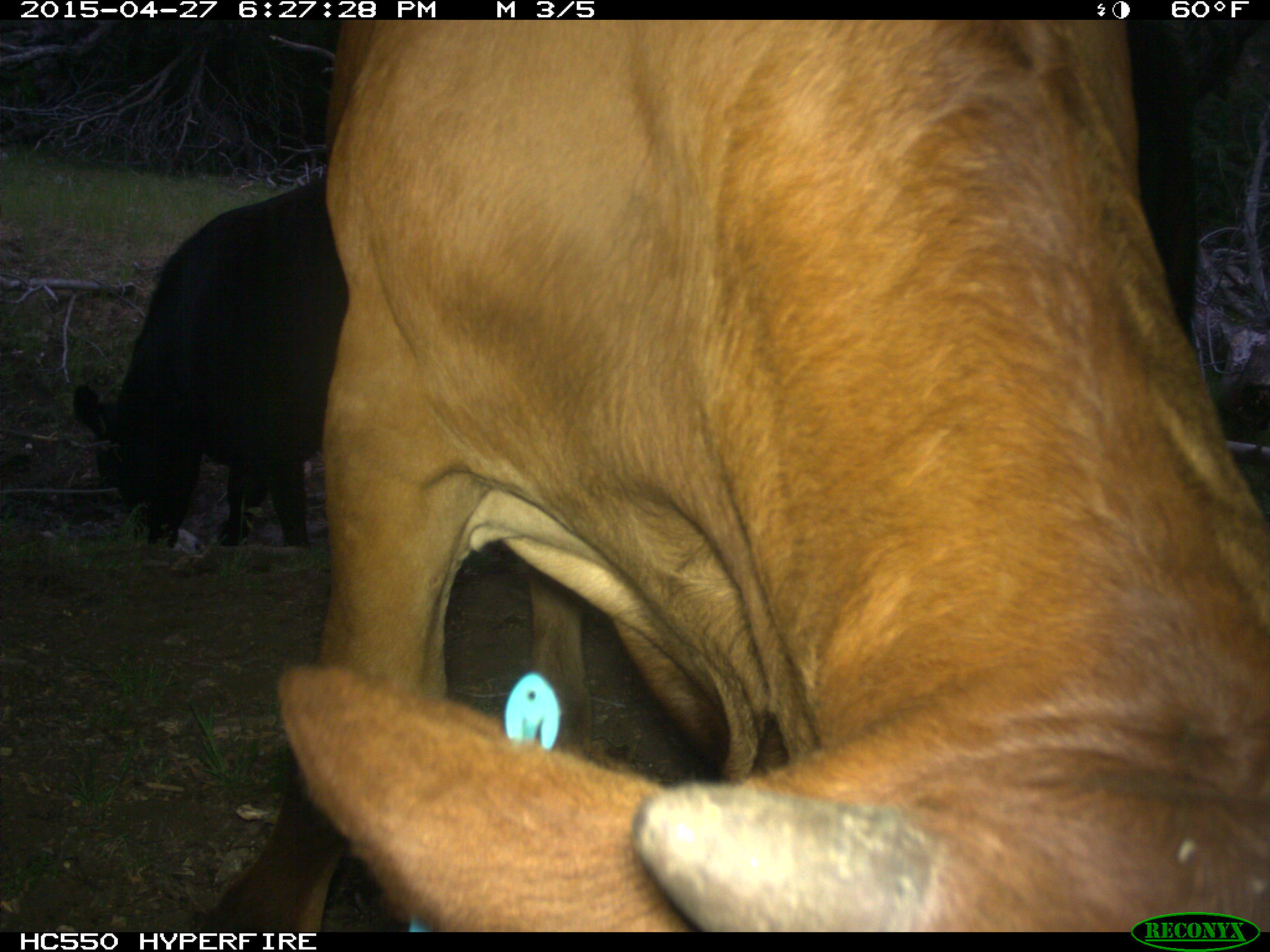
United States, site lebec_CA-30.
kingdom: Animalia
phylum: Chordata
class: Mammalia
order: Artiodactyla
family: Bovidae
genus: Bos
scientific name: Bos taurus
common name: domestic cow